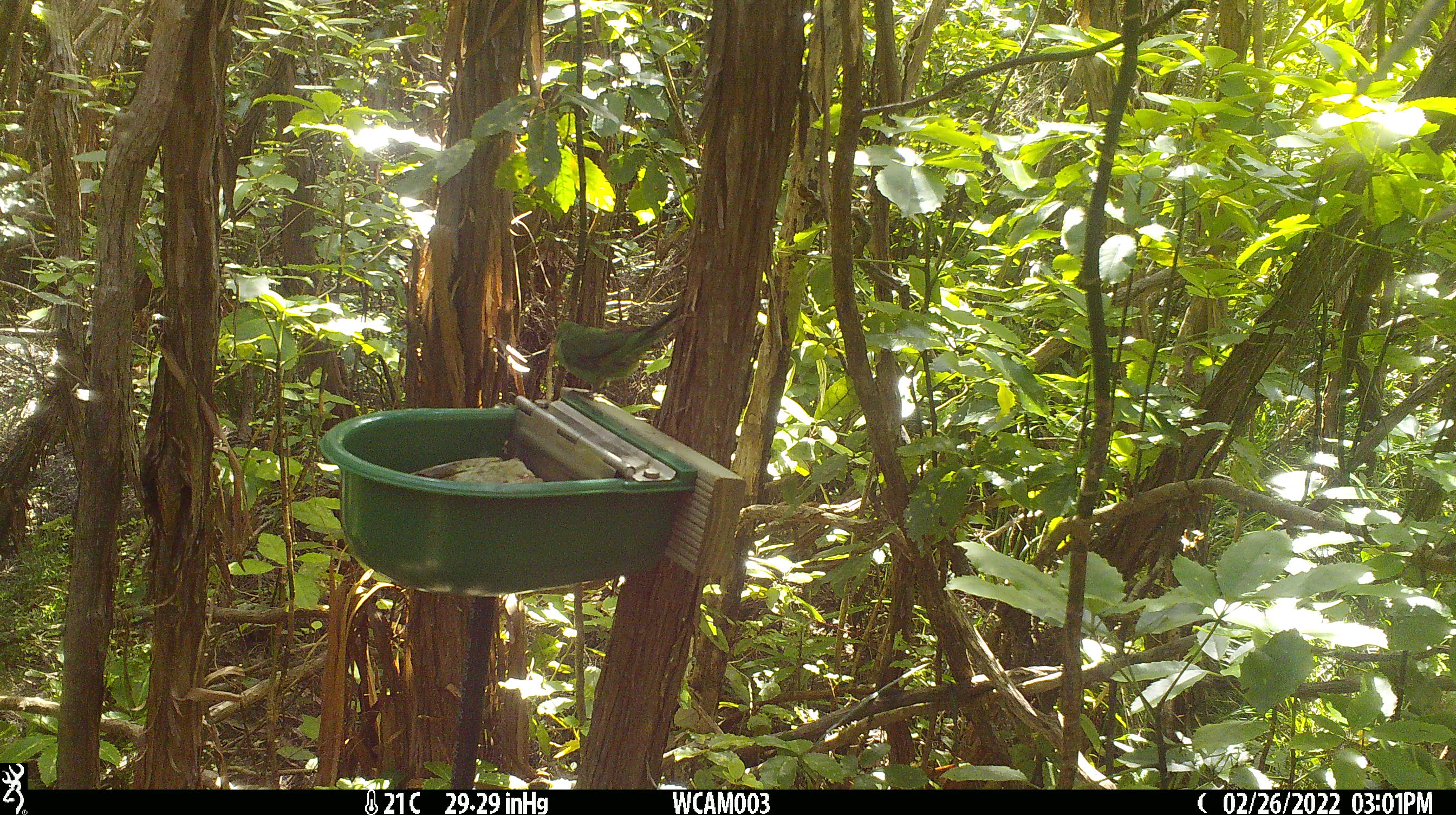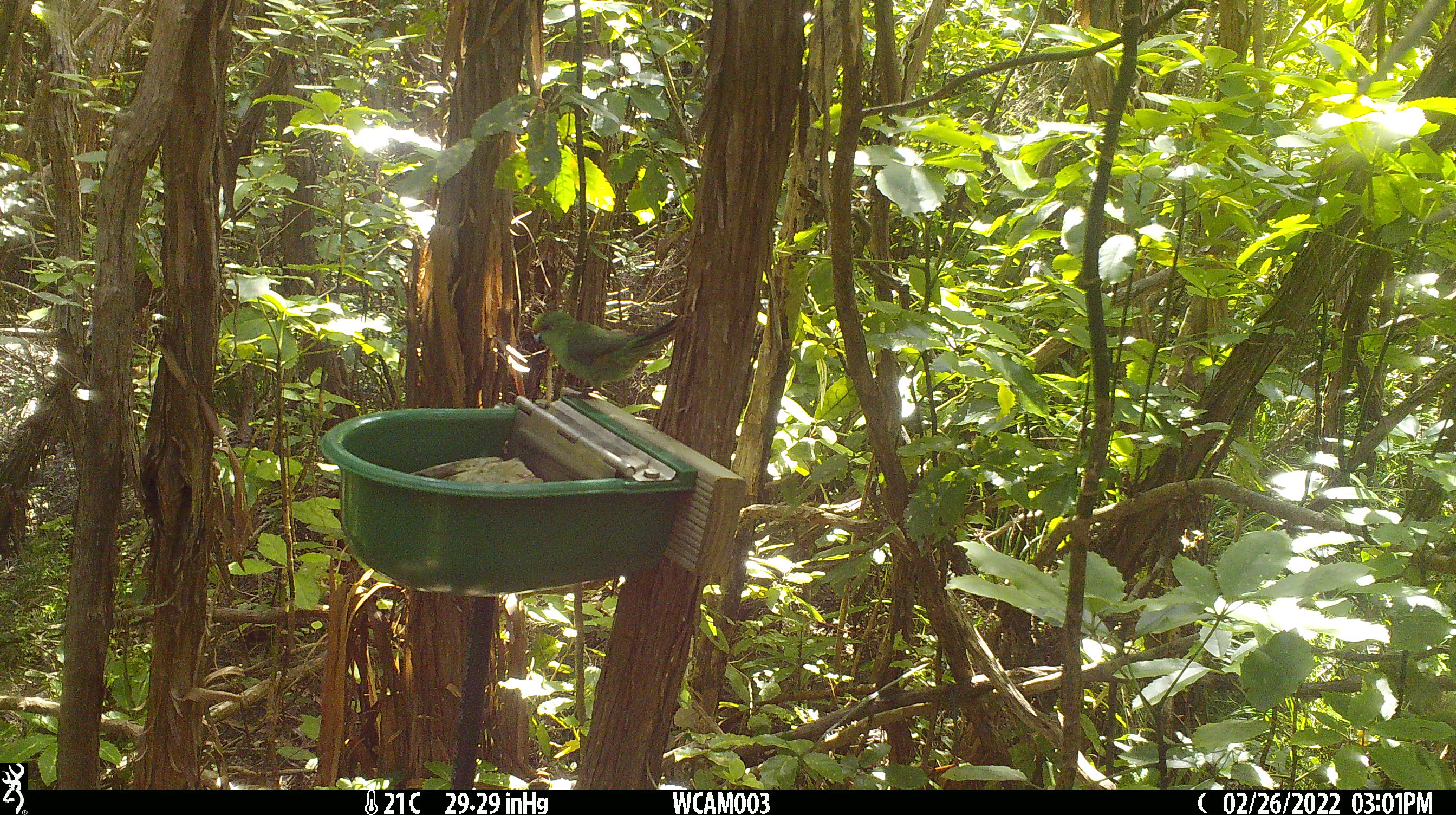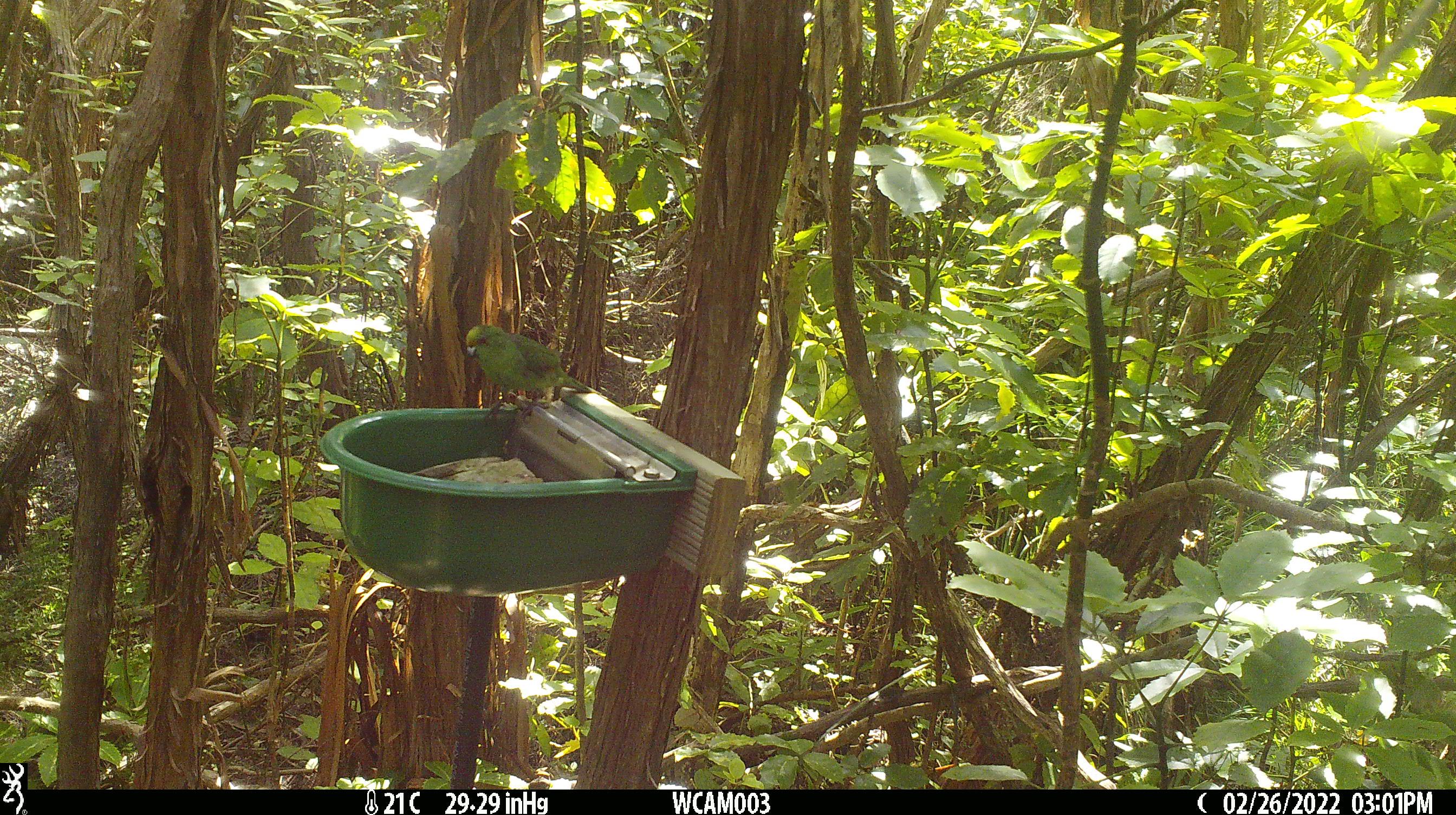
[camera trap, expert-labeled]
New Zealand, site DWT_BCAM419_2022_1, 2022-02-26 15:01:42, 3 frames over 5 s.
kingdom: Animalia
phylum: Chordata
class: Aves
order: Psittaciformes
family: Psittaculidae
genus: Cyanoramphus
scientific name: Cyanoramphus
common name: parakeet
Parakeet (Cyanoramphus).